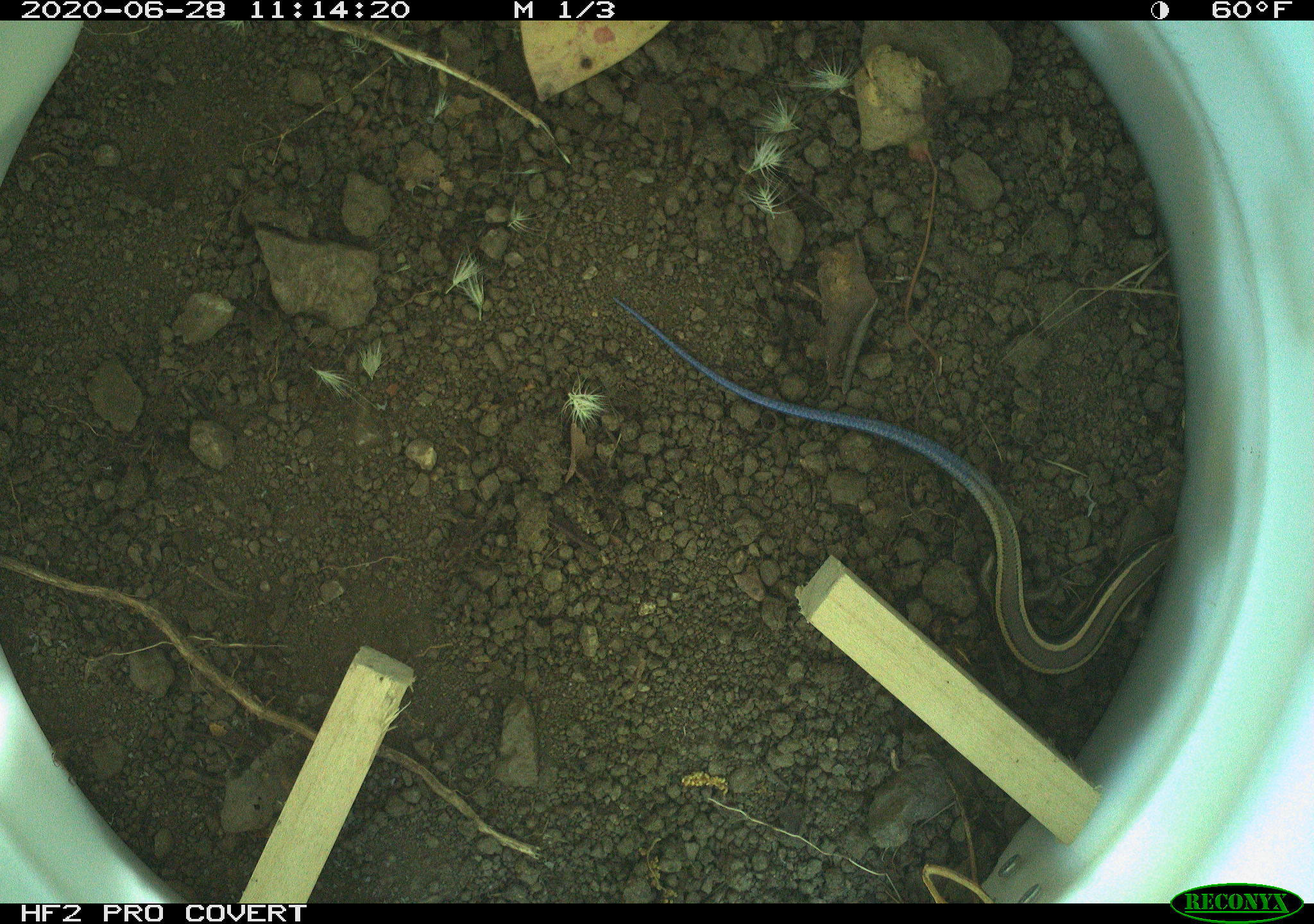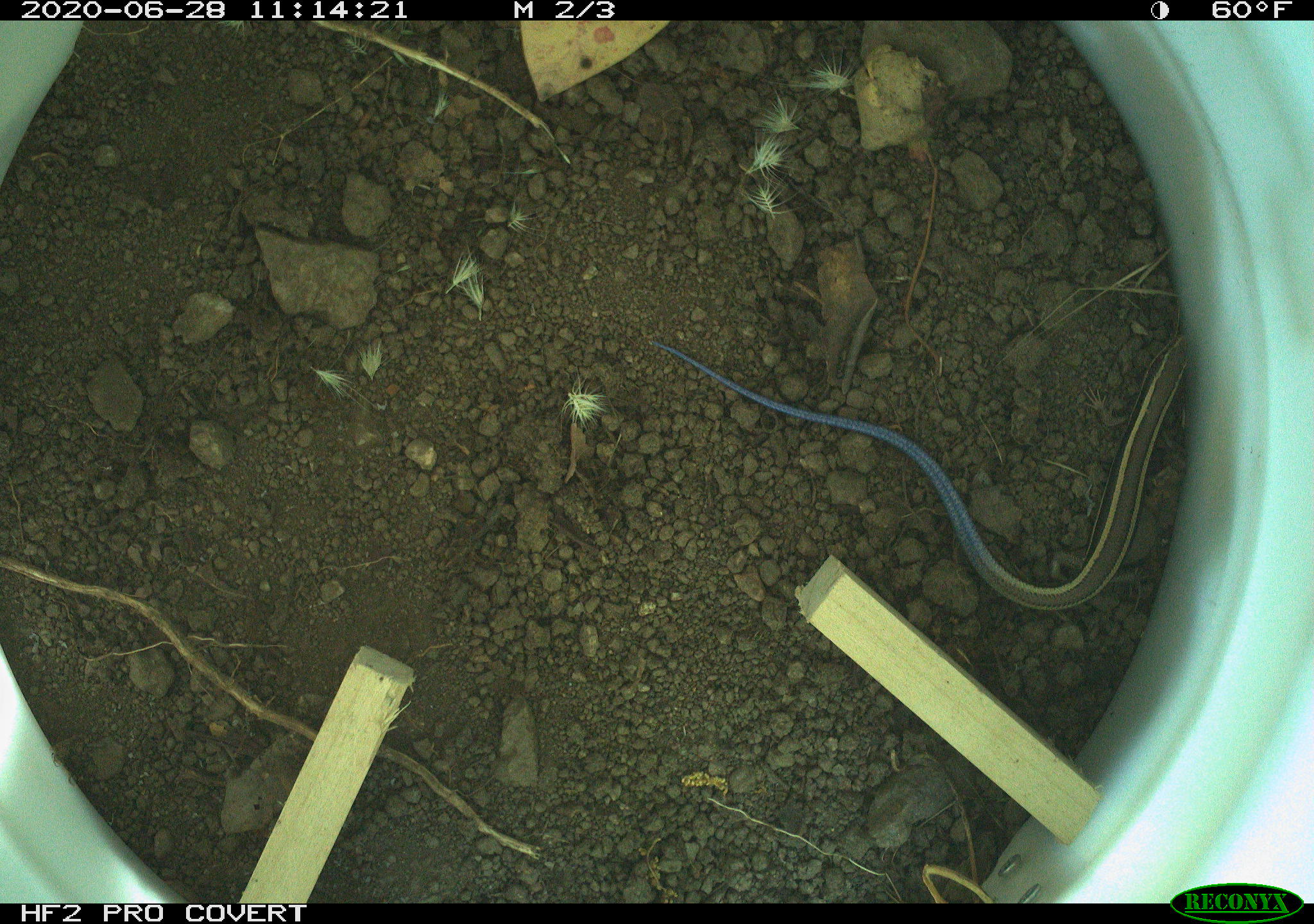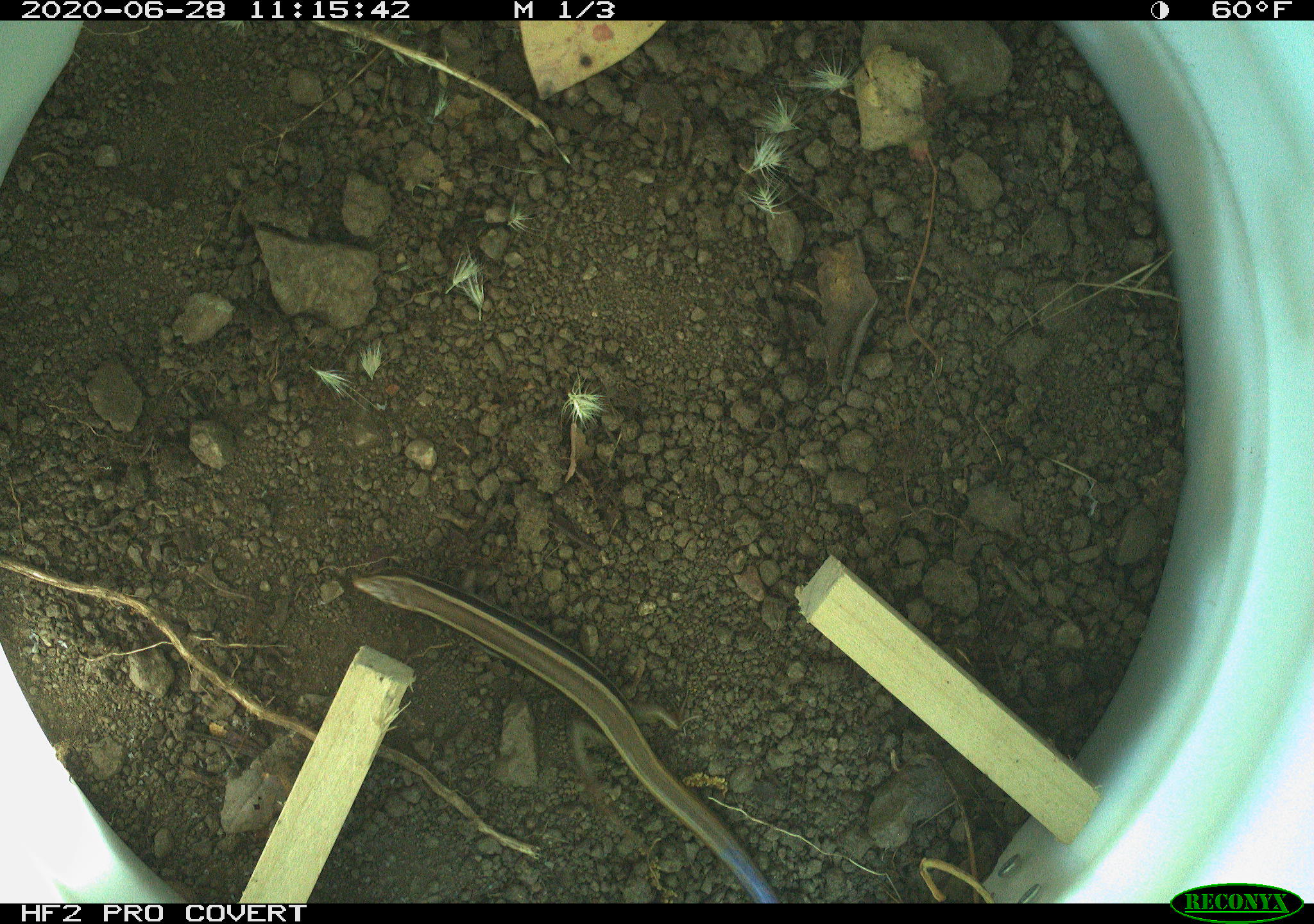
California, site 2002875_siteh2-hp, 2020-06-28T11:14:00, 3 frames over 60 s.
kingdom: Animalia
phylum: Chordata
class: Reptilia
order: Squamata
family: Scincidae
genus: Plestiodon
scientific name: Plestiodon skiltonianus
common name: western skink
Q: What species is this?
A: Western skink (Plestiodon skiltonianus).